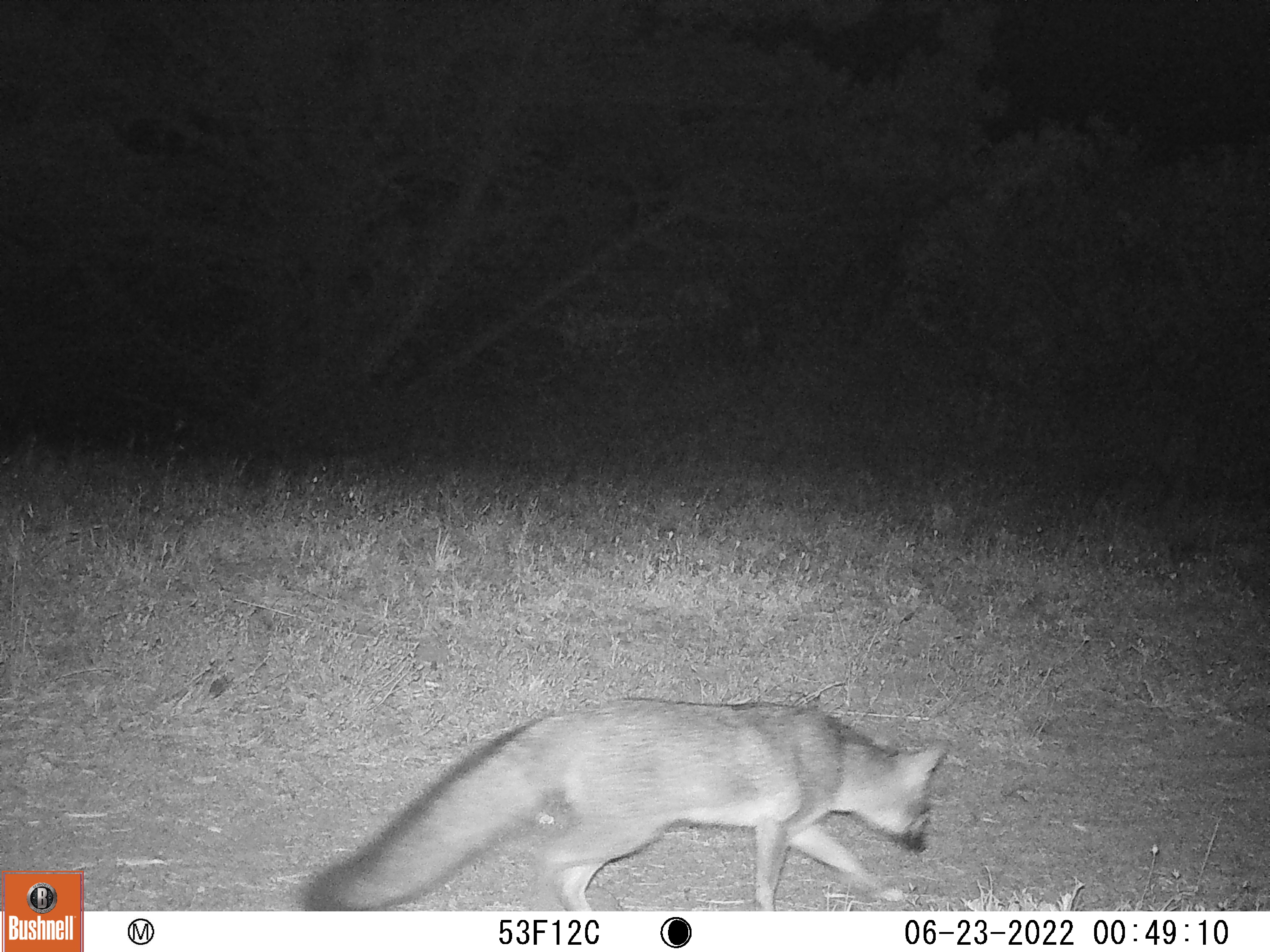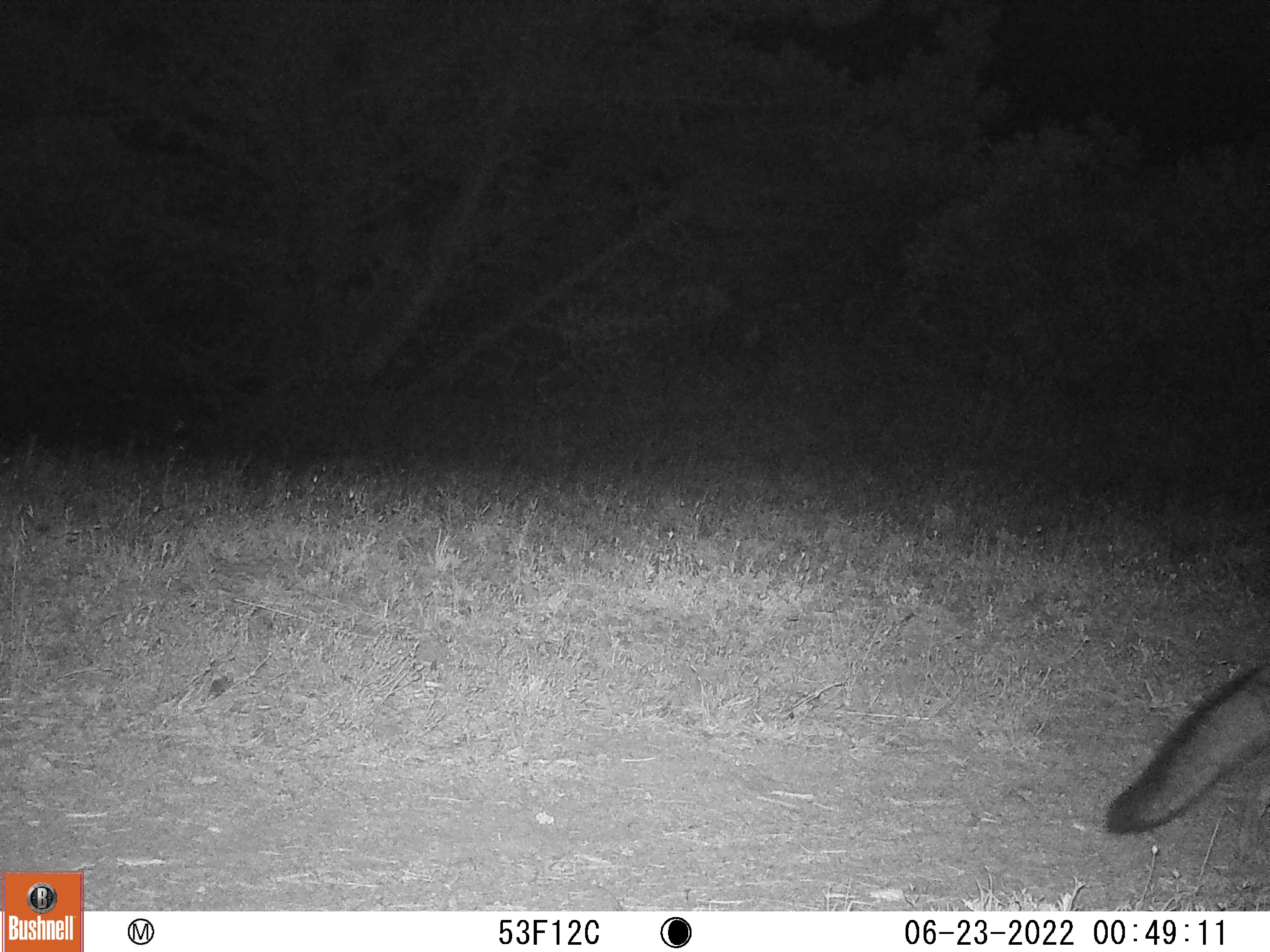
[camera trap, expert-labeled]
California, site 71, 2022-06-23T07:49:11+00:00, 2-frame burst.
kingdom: Animalia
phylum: Chordata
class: Mammalia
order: Carnivora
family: Canidae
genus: Urocyon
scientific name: Urocyon cinereoargenteus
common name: gray fox